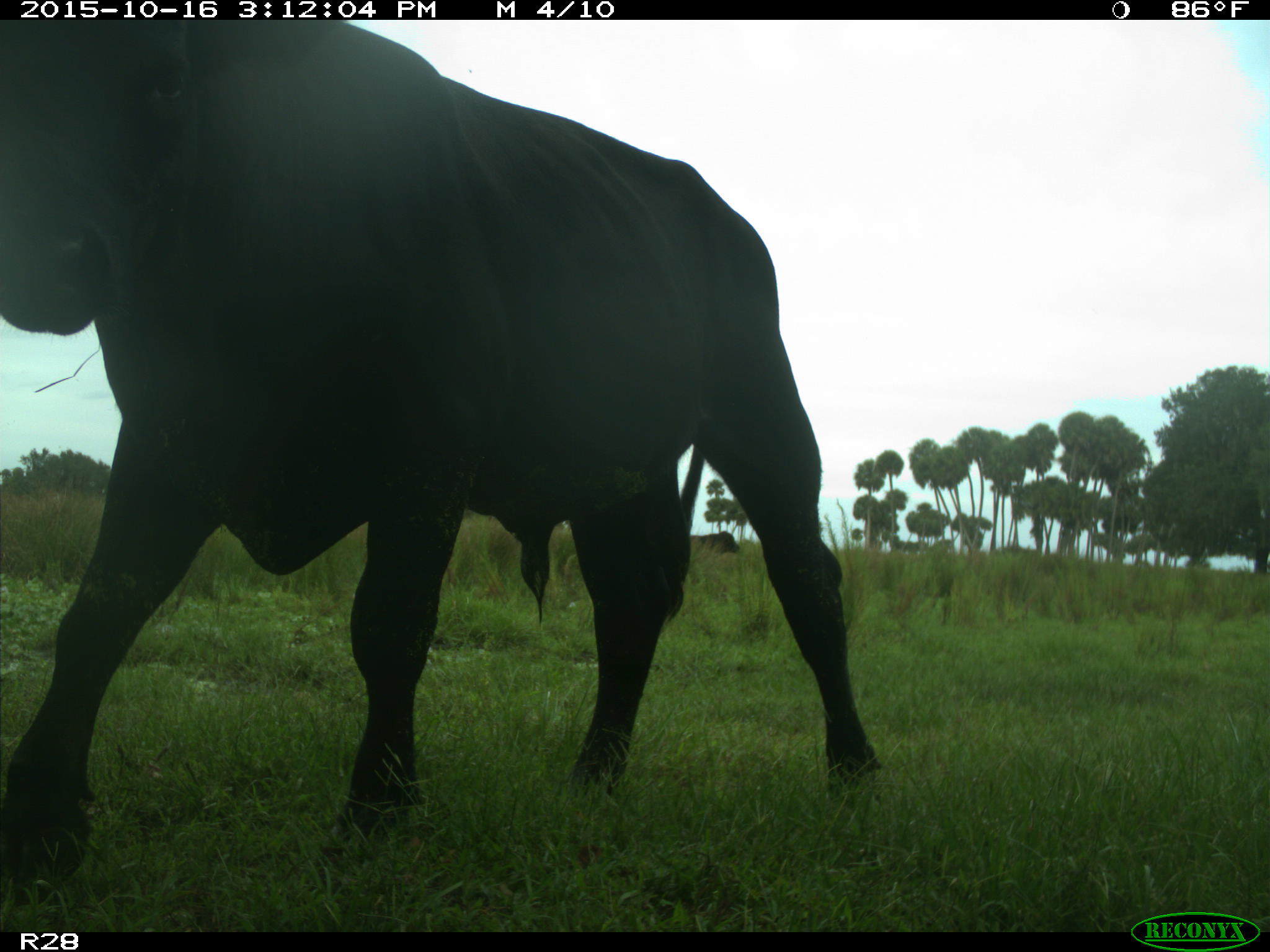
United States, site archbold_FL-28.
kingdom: Animalia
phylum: Chordata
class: Mammalia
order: Artiodactyla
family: Bovidae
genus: Bos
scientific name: Bos taurus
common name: domestic cow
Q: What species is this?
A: Bos taurus (domestic cow).